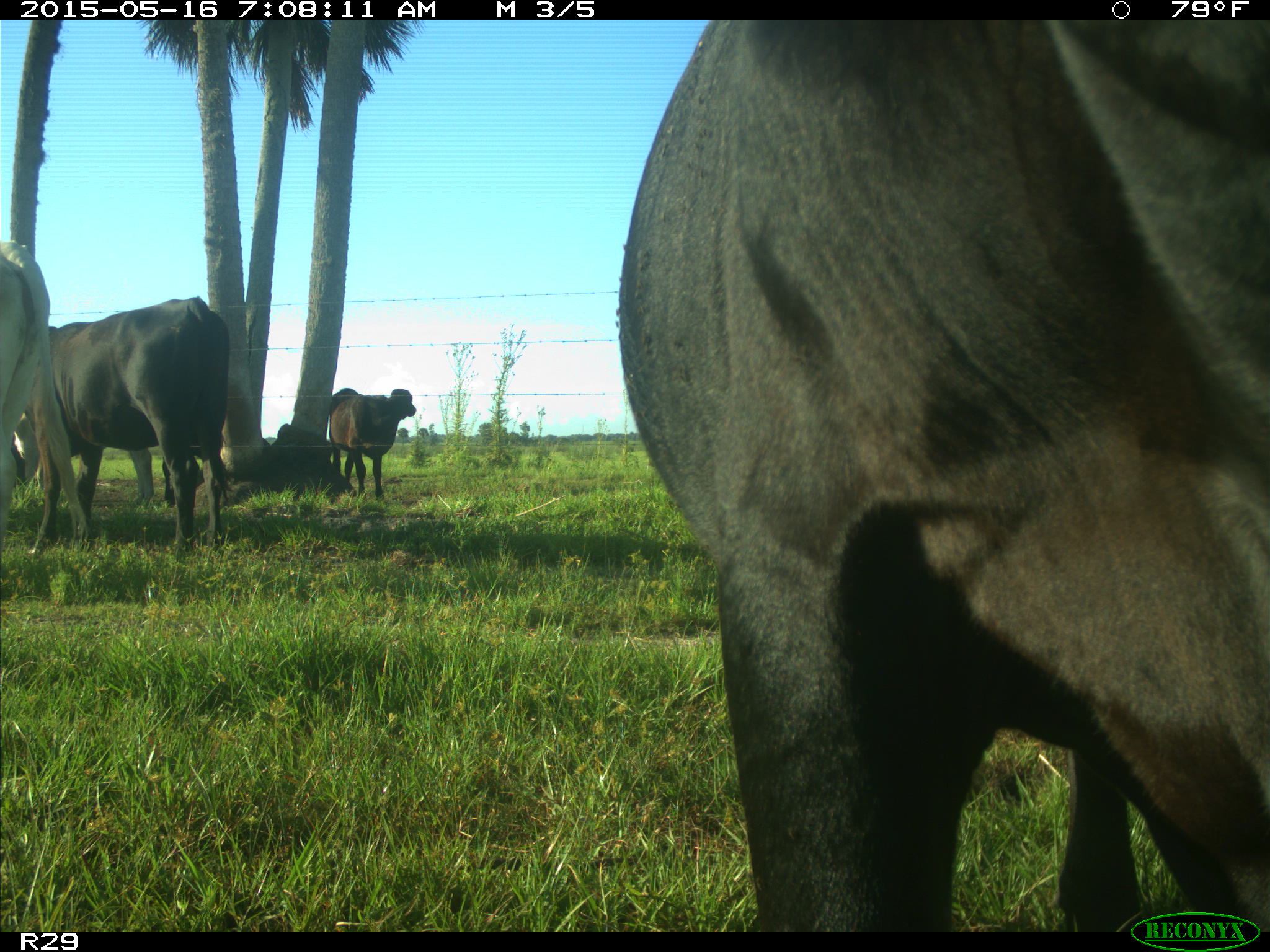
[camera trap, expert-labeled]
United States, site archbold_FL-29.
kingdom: Animalia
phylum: Chordata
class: Mammalia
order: Artiodactyla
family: Bovidae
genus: Bos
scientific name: Bos taurus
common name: domestic cow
Bos taurus (domestic cow).